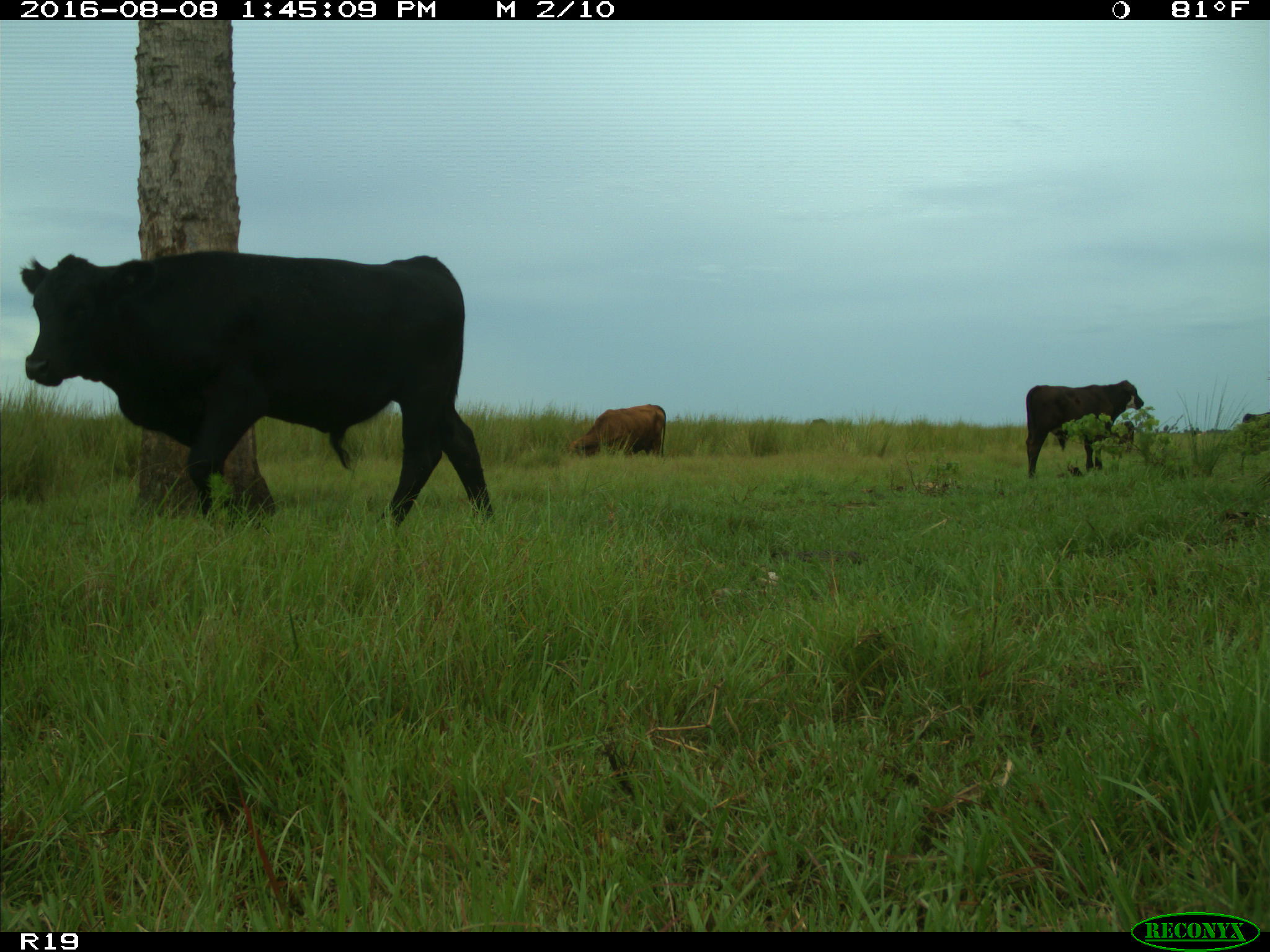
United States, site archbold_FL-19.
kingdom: Animalia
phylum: Chordata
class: Mammalia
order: Artiodactyla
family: Bovidae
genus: Bos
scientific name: Bos taurus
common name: domestic cow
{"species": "Bos taurus (domestic cow)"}